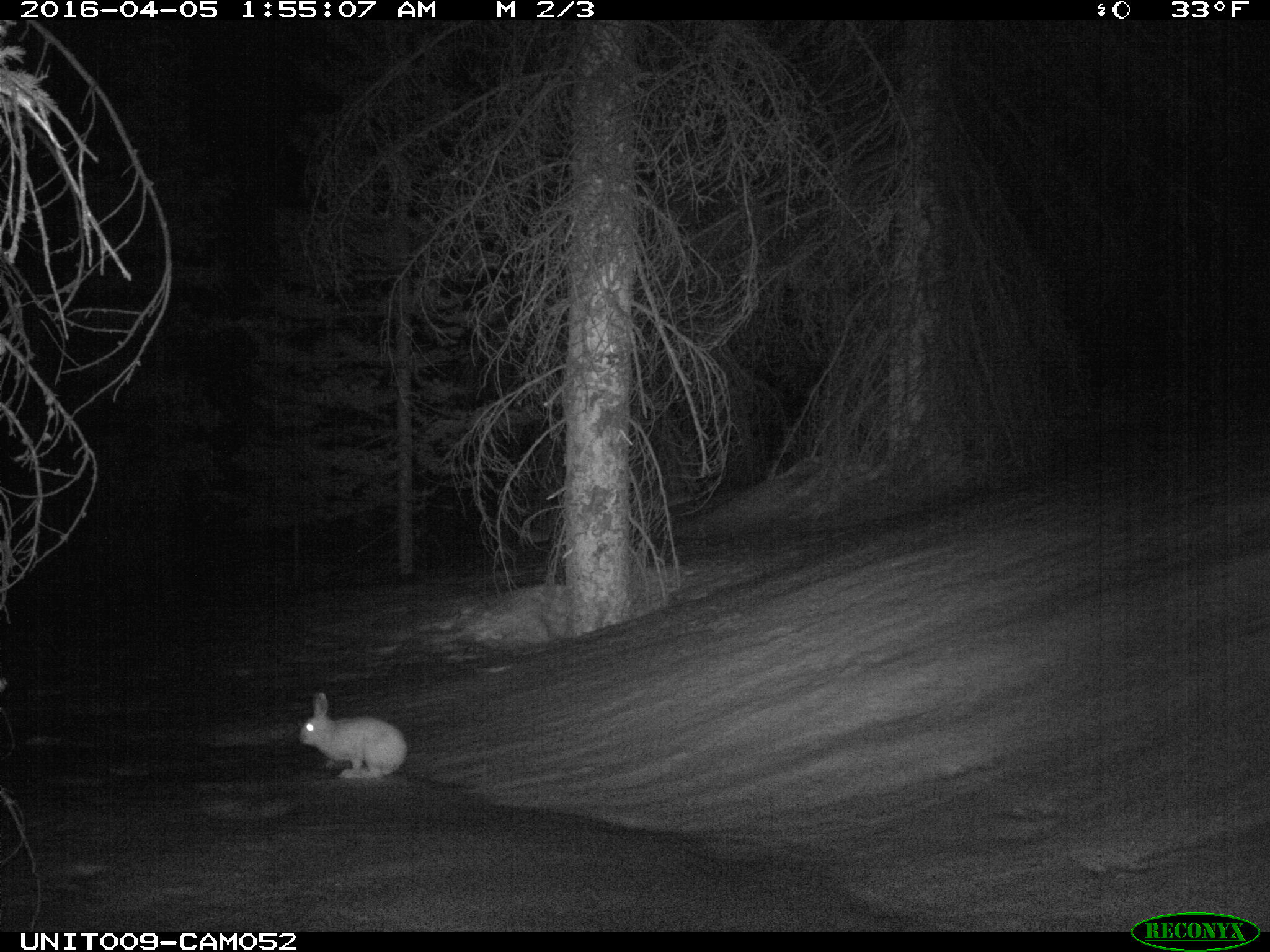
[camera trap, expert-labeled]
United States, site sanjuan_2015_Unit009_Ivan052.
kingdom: Animalia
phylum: Chordata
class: Mammalia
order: Lagomorpha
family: Leporidae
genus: Lepus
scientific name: Lepus americanus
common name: snowshoe hare